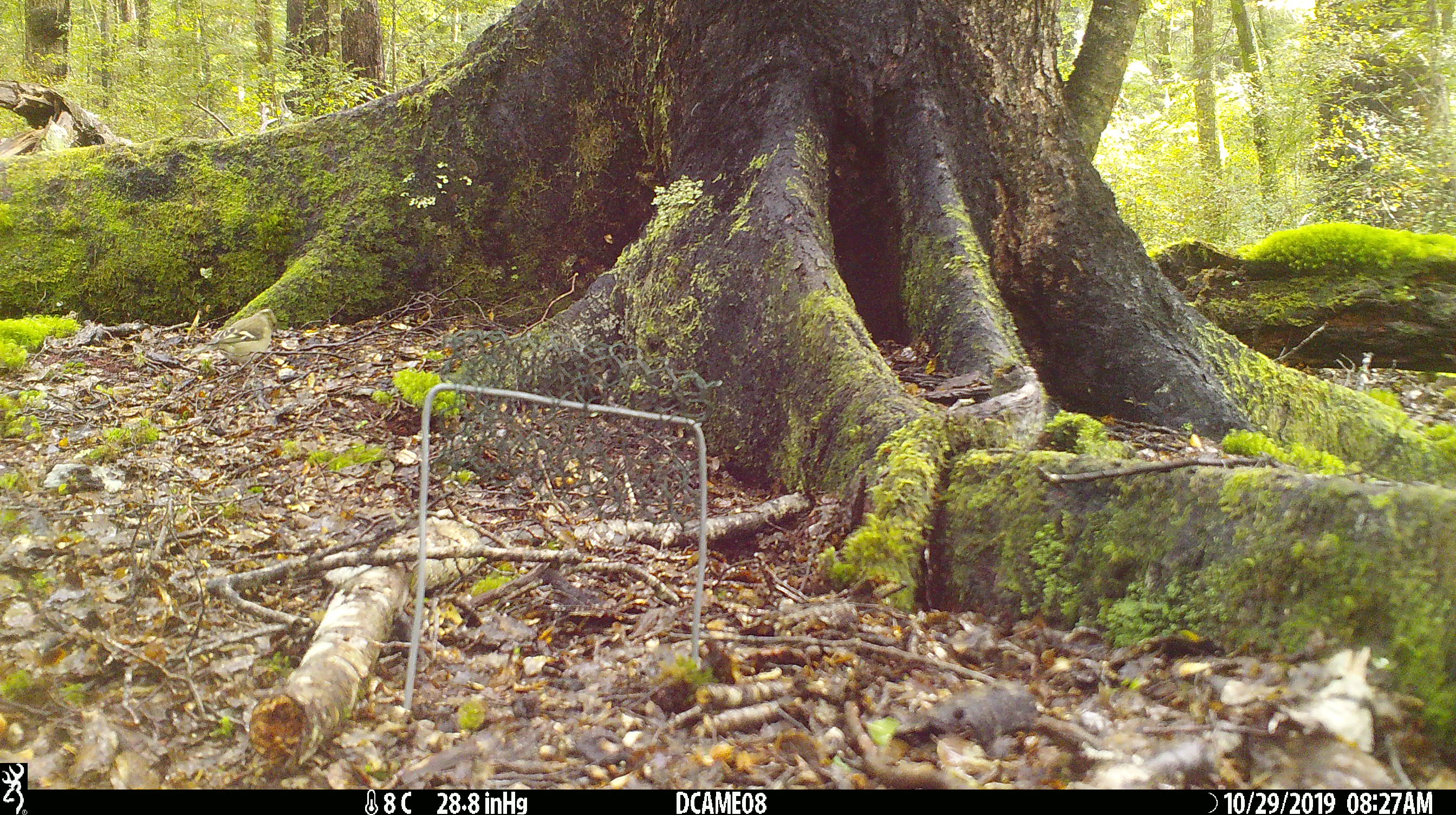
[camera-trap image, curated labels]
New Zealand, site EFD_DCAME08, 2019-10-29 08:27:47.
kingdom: Animalia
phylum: Chordata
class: Aves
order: Passeriformes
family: Fringillidae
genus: Fringilla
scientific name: Fringilla coelebs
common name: common chaffinch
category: chaffinch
Chaffinch (common chaffinch) (Fringilla coelebs).